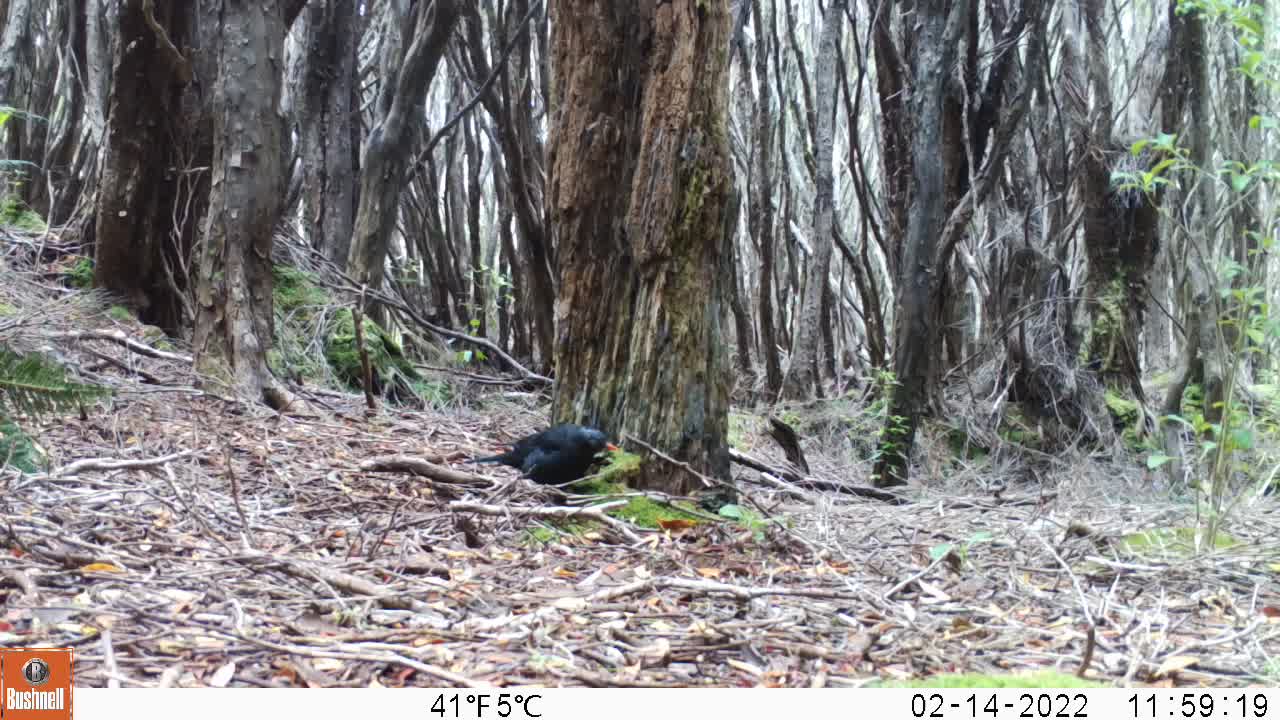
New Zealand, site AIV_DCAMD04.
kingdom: Animalia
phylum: Chordata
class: Aves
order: Passeriformes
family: Turdidae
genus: Turdus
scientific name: Turdus merula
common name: eurasian blackbird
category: blackbird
Blackbird (eurasian blackbird) (Turdus merula).